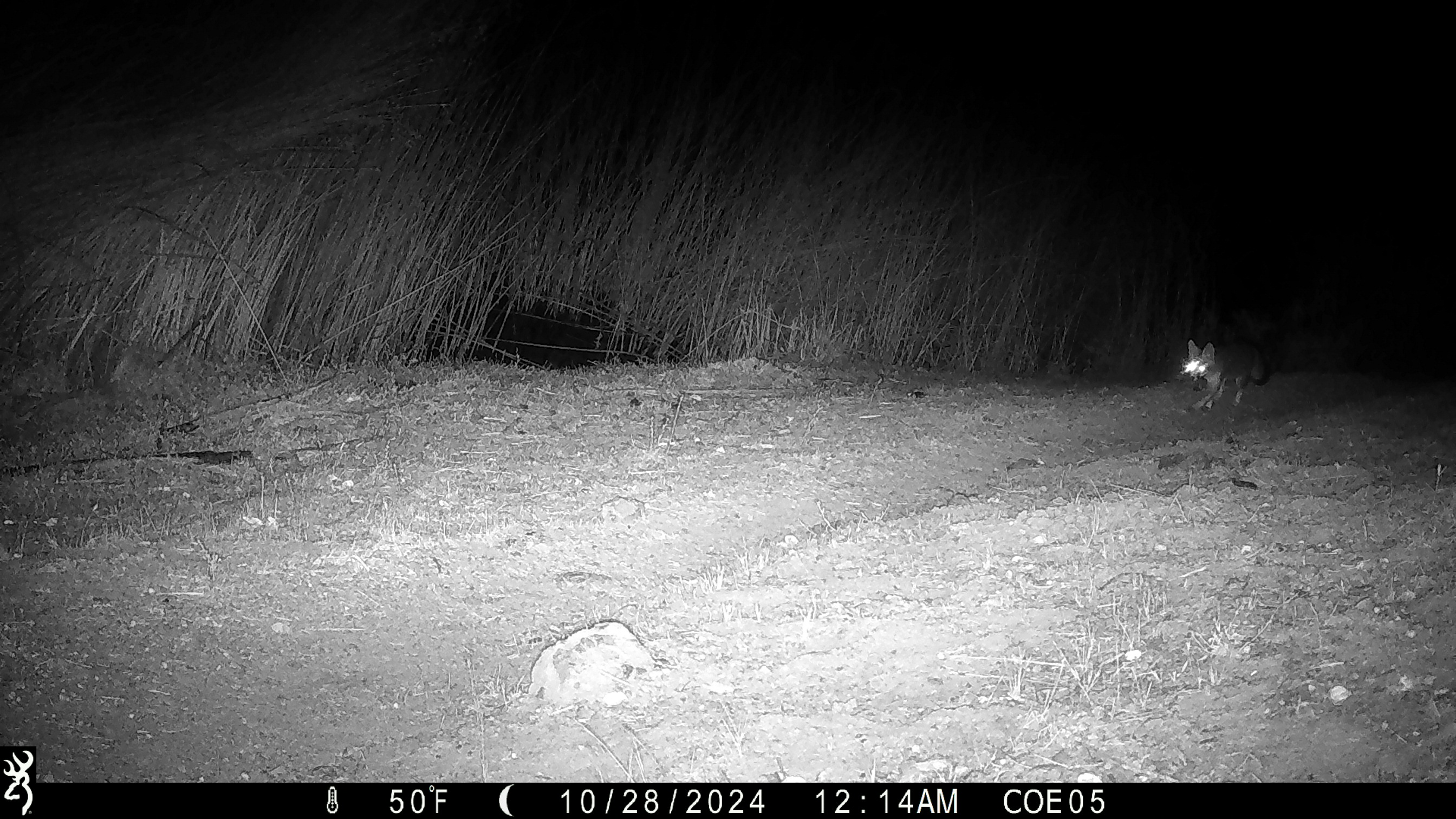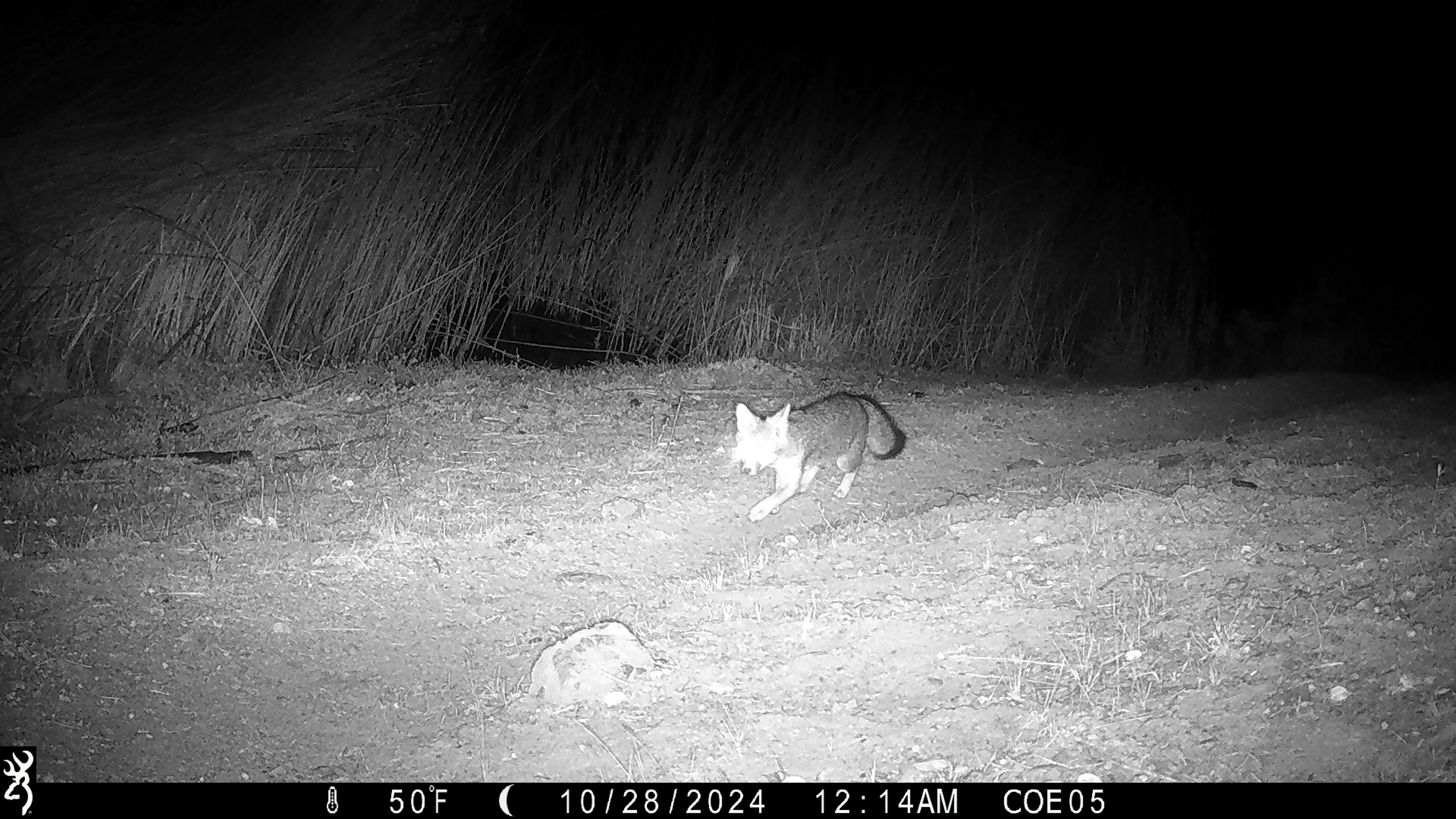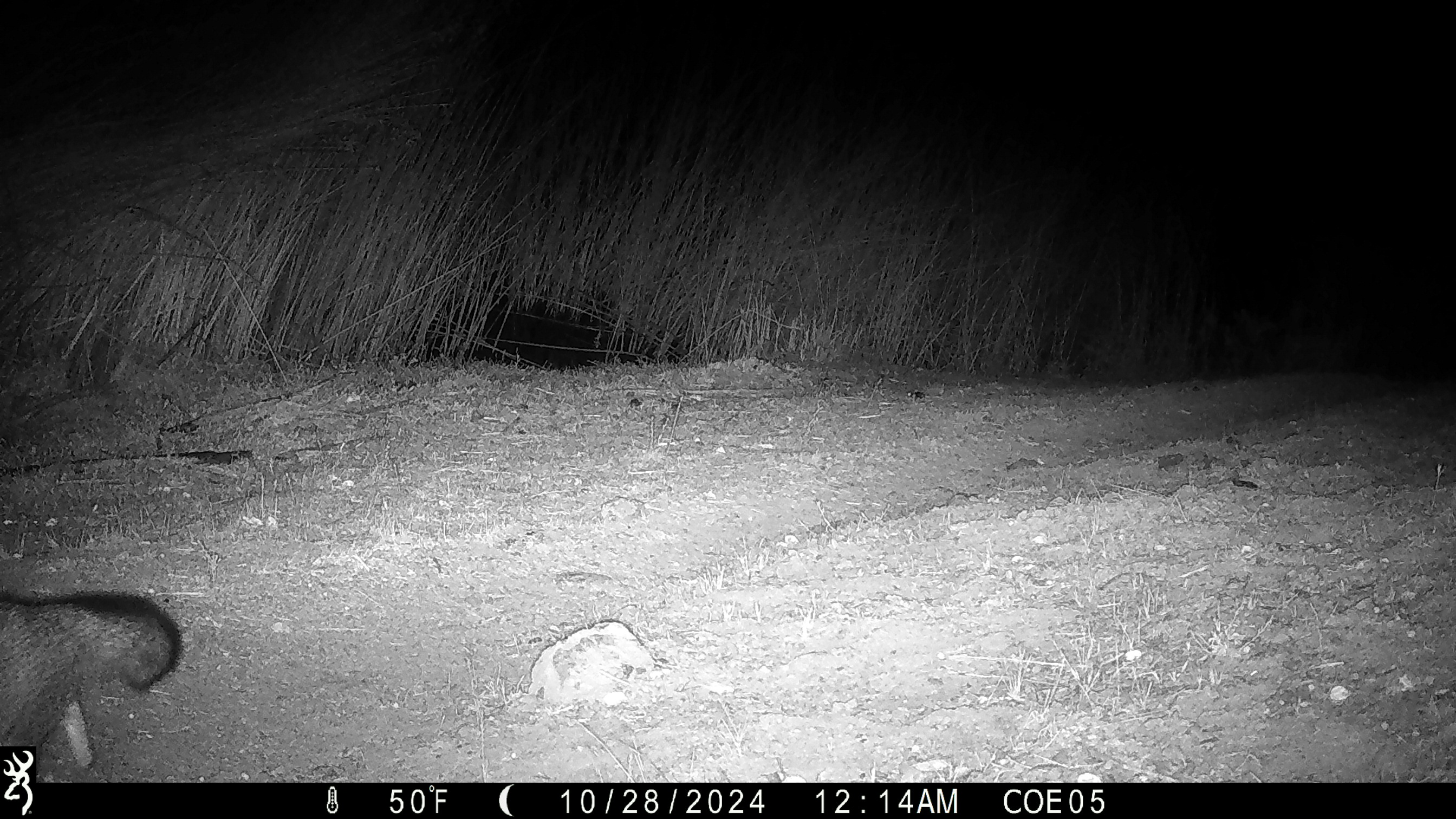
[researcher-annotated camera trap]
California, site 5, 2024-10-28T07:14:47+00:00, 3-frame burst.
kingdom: Animalia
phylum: Chordata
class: Mammalia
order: Carnivora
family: Canidae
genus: Urocyon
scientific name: Urocyon cinereoargenteus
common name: gray fox